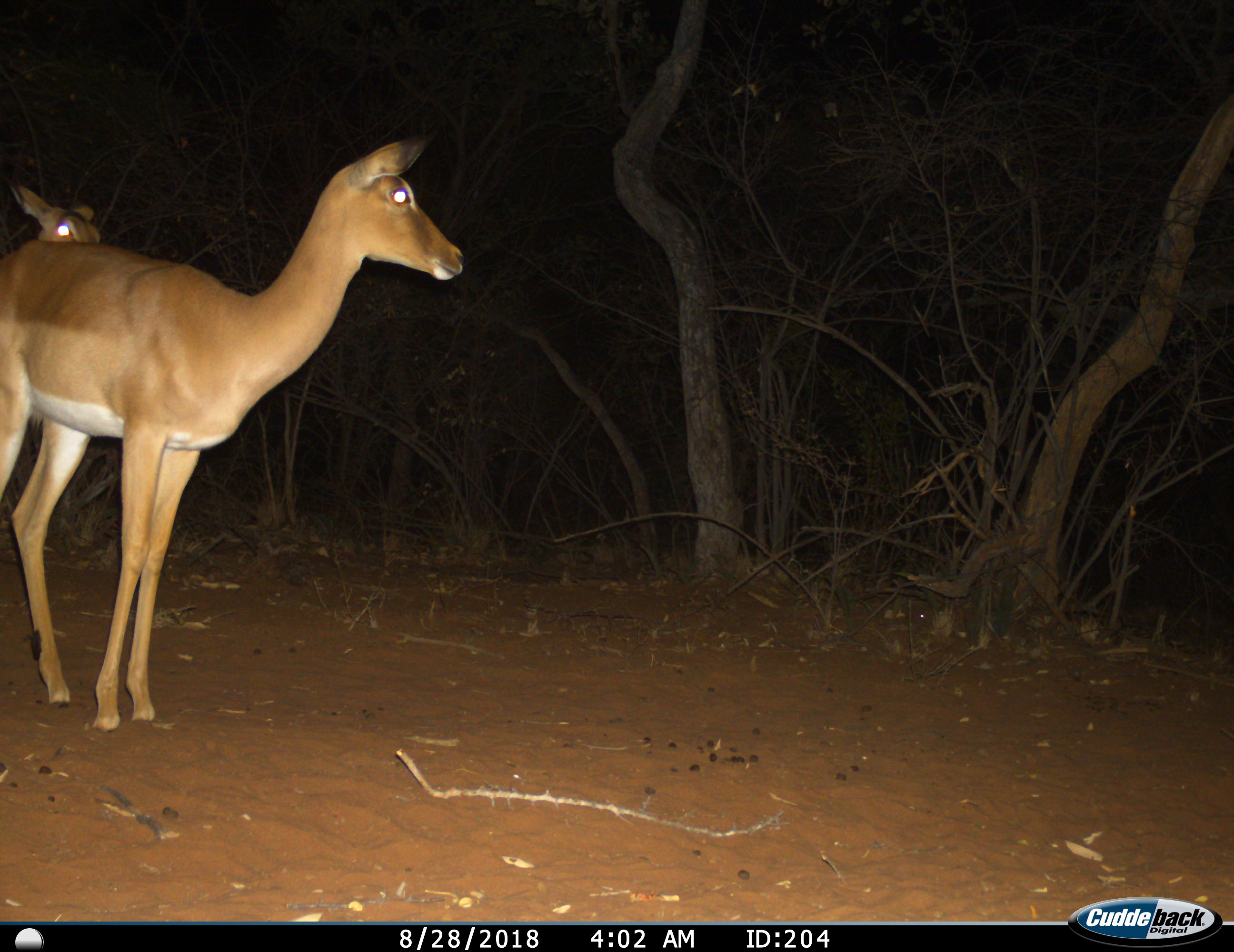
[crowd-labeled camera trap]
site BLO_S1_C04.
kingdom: Animalia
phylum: Chordata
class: Mammalia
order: Artiodactyla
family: Bovidae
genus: Aepyceros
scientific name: Aepyceros melampus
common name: impala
Impala (Aepyceros melampus), count 2. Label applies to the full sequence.